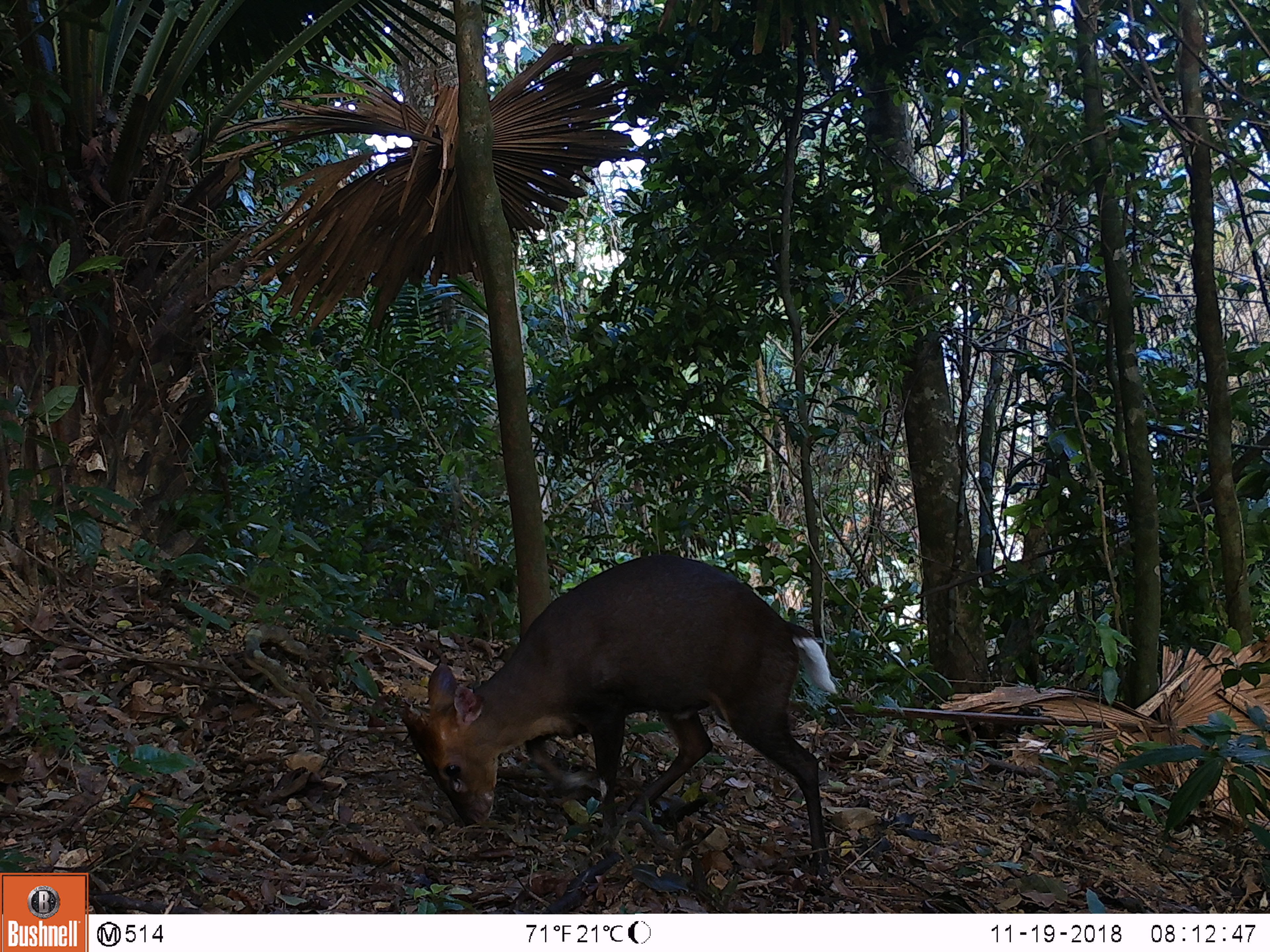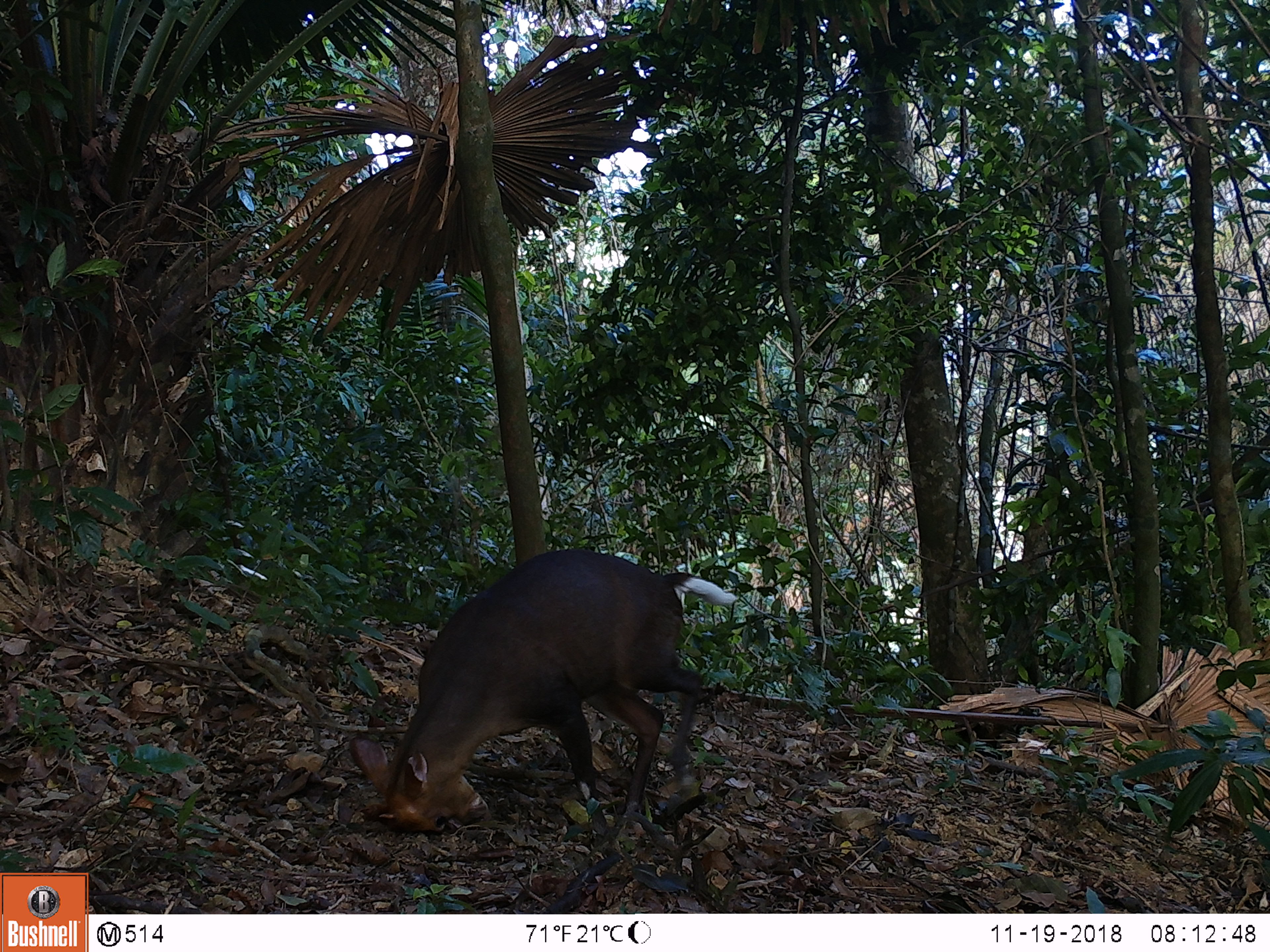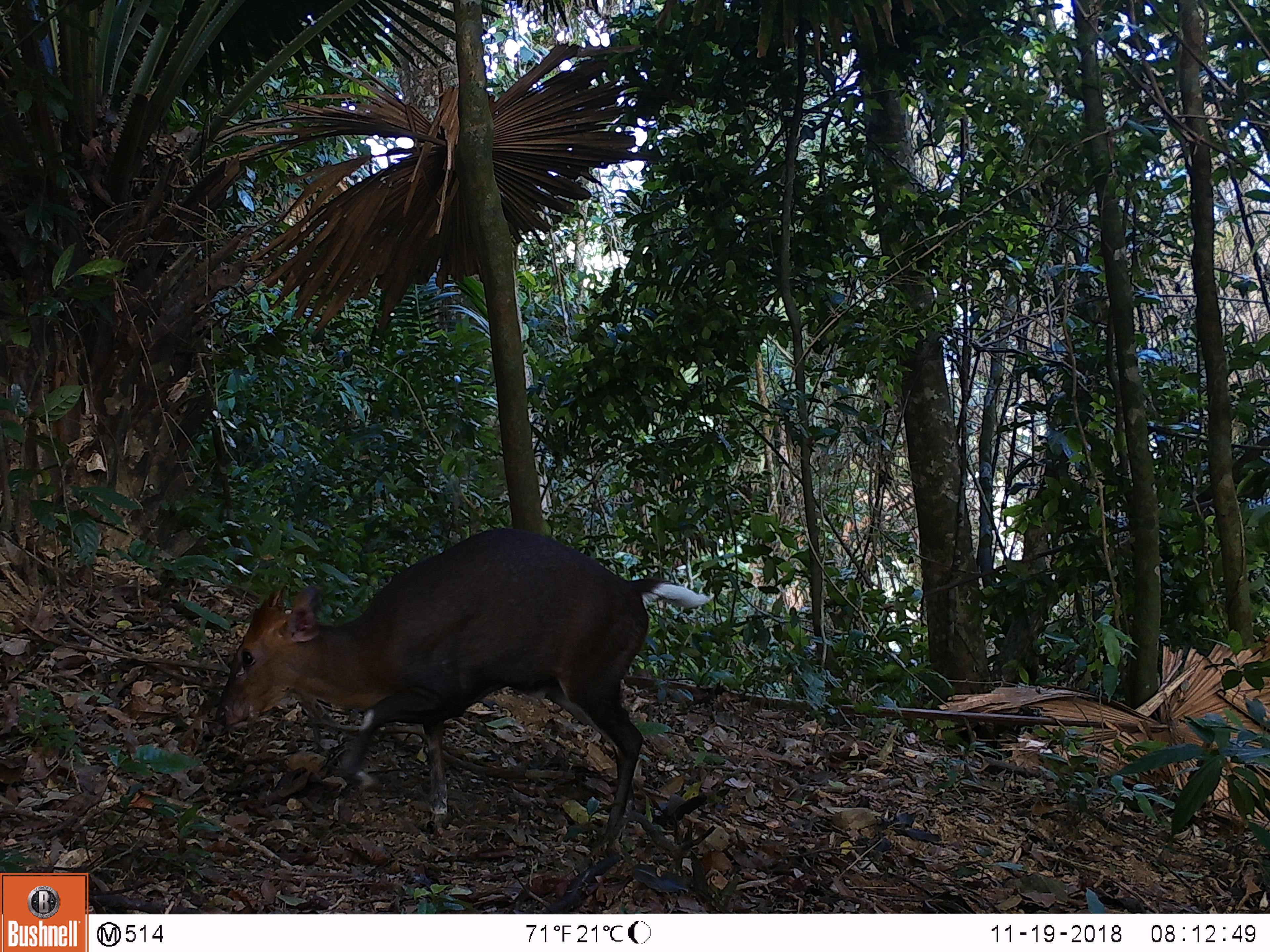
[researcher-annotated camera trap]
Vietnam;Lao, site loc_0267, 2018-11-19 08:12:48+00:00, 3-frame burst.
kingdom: Animalia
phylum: Chordata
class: Mammalia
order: Artiodactyla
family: Cervidae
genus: Muntiacus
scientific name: Muntiacus rooseveltorum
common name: roosevelt's muntjac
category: roosevelts muntjac group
Roosevelts muntjac group (roosevelt's muntjac) (Muntiacus rooseveltorum). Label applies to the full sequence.